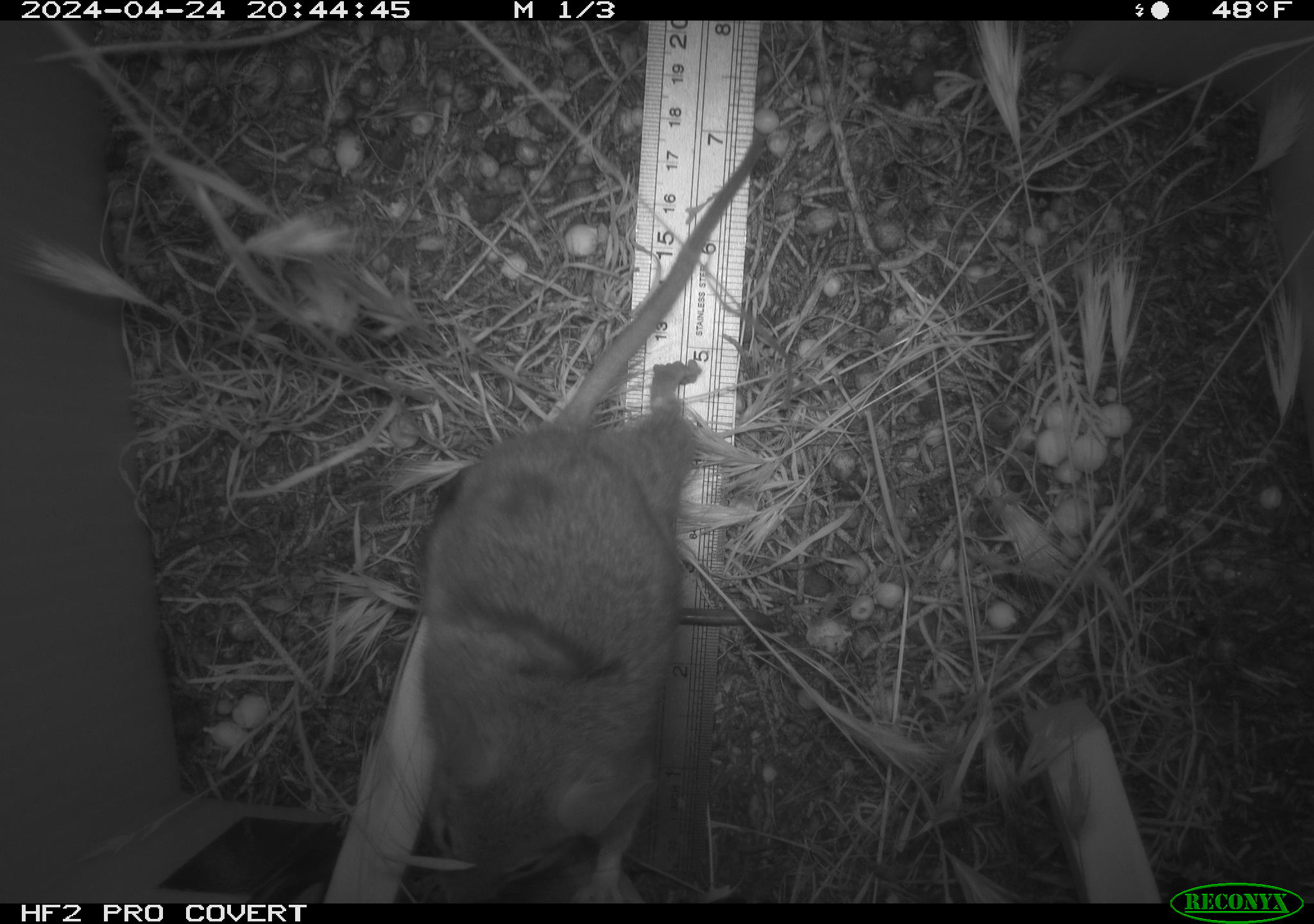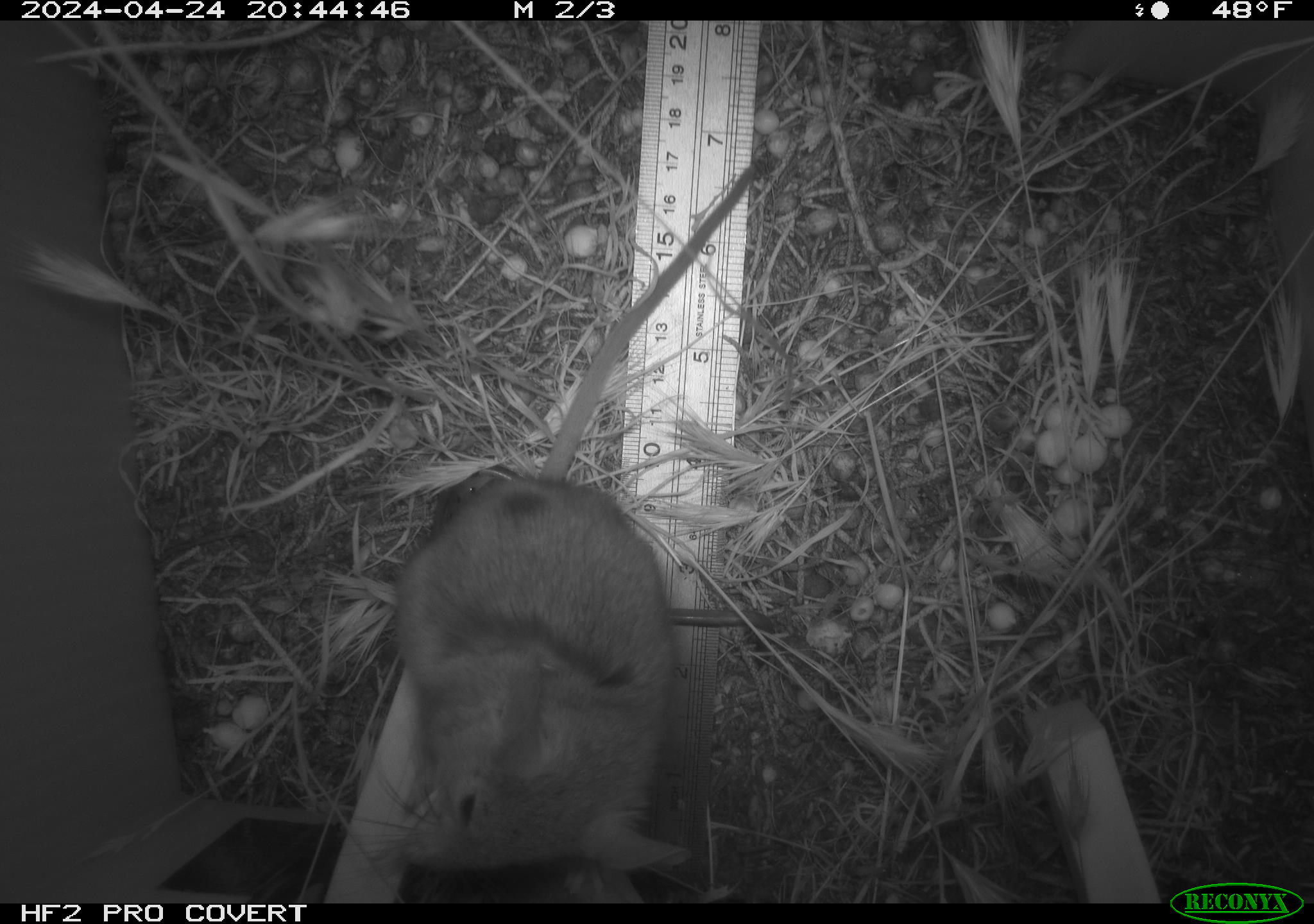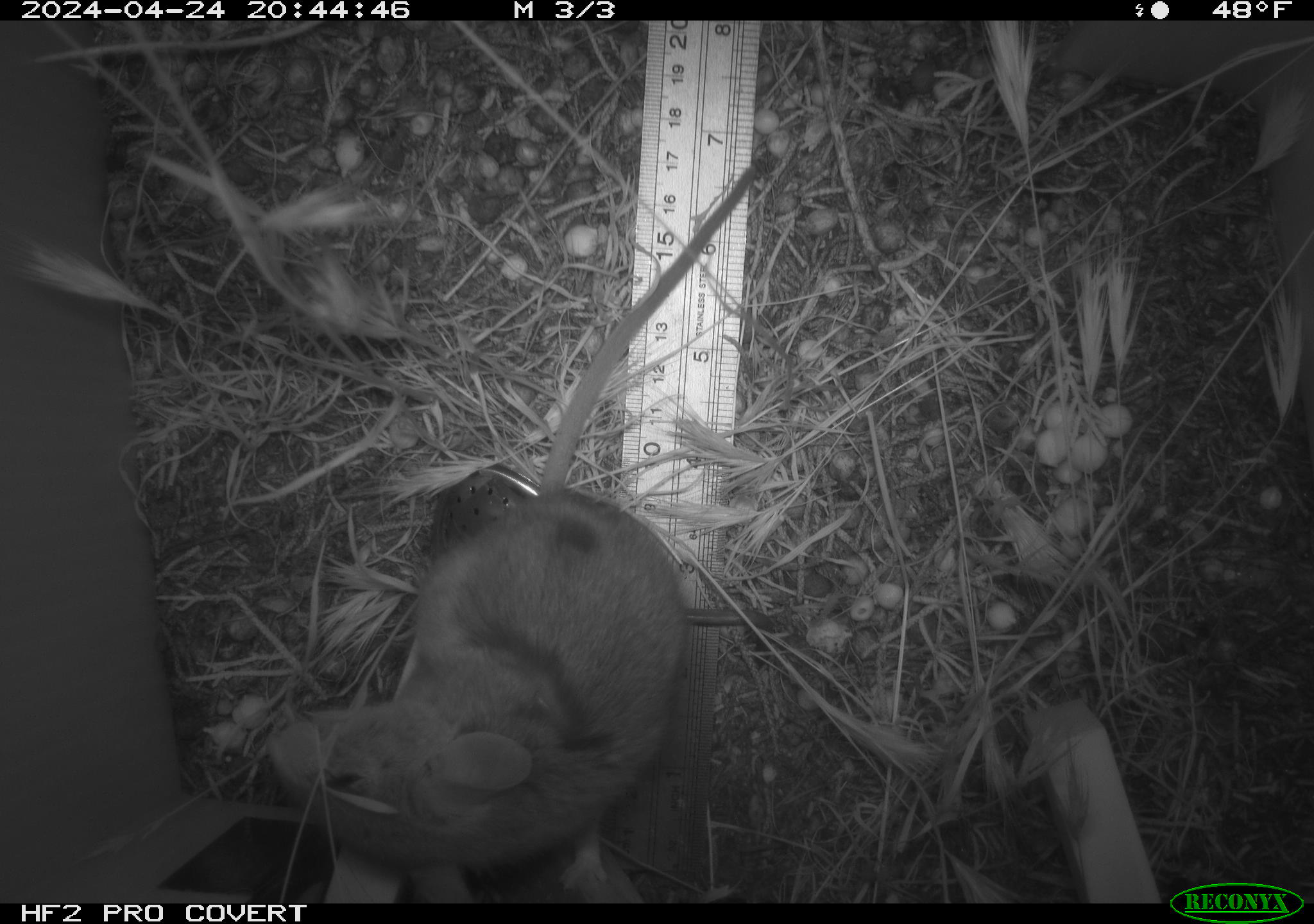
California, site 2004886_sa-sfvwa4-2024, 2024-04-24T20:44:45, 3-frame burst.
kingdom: Animalia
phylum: Chordata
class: Mammalia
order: Rodentia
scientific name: Rodentia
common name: mouse species